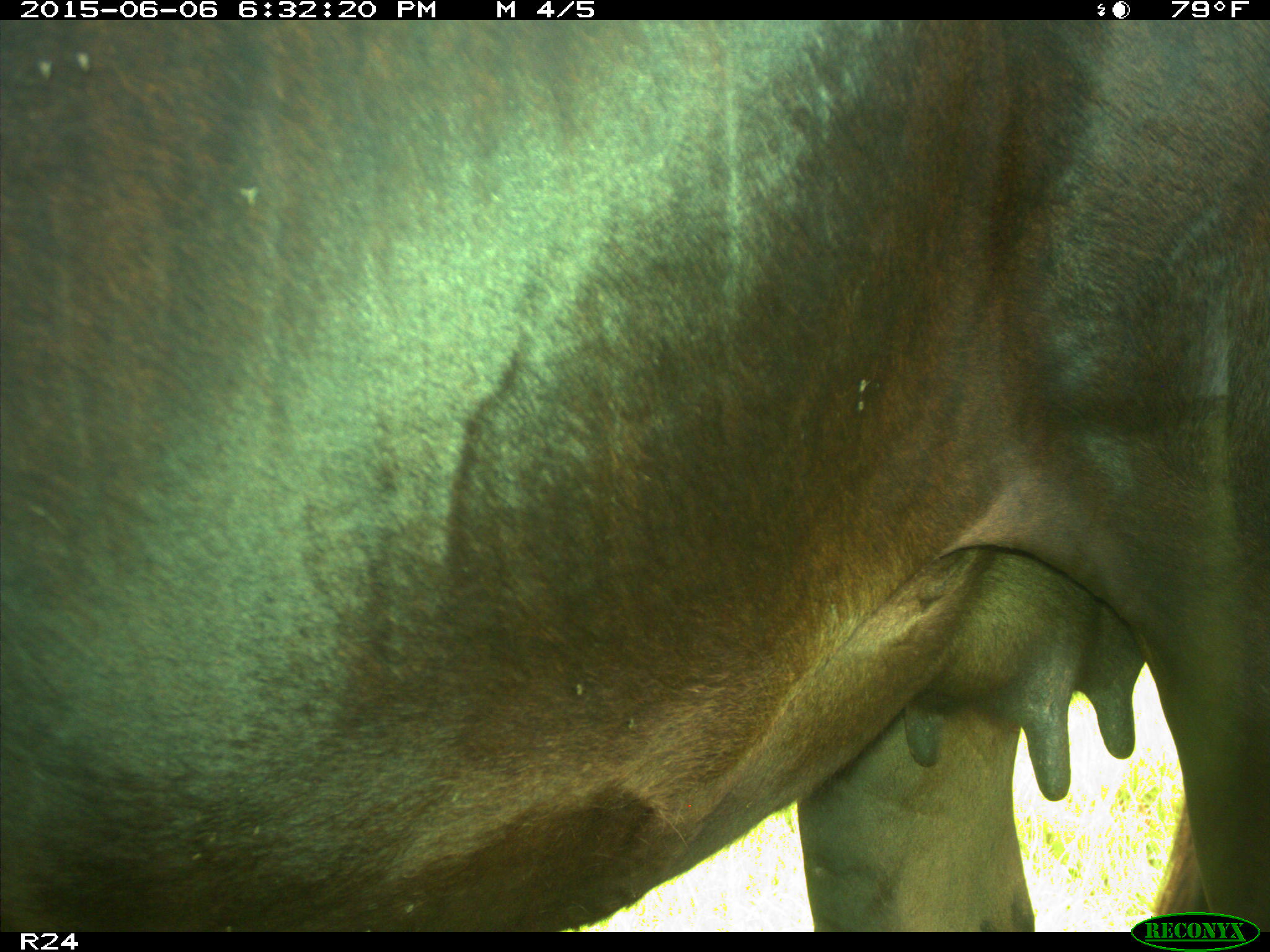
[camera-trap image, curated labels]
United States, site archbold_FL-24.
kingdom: Animalia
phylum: Chordata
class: Mammalia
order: Artiodactyla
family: Bovidae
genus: Bos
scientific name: Bos taurus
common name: domestic cow